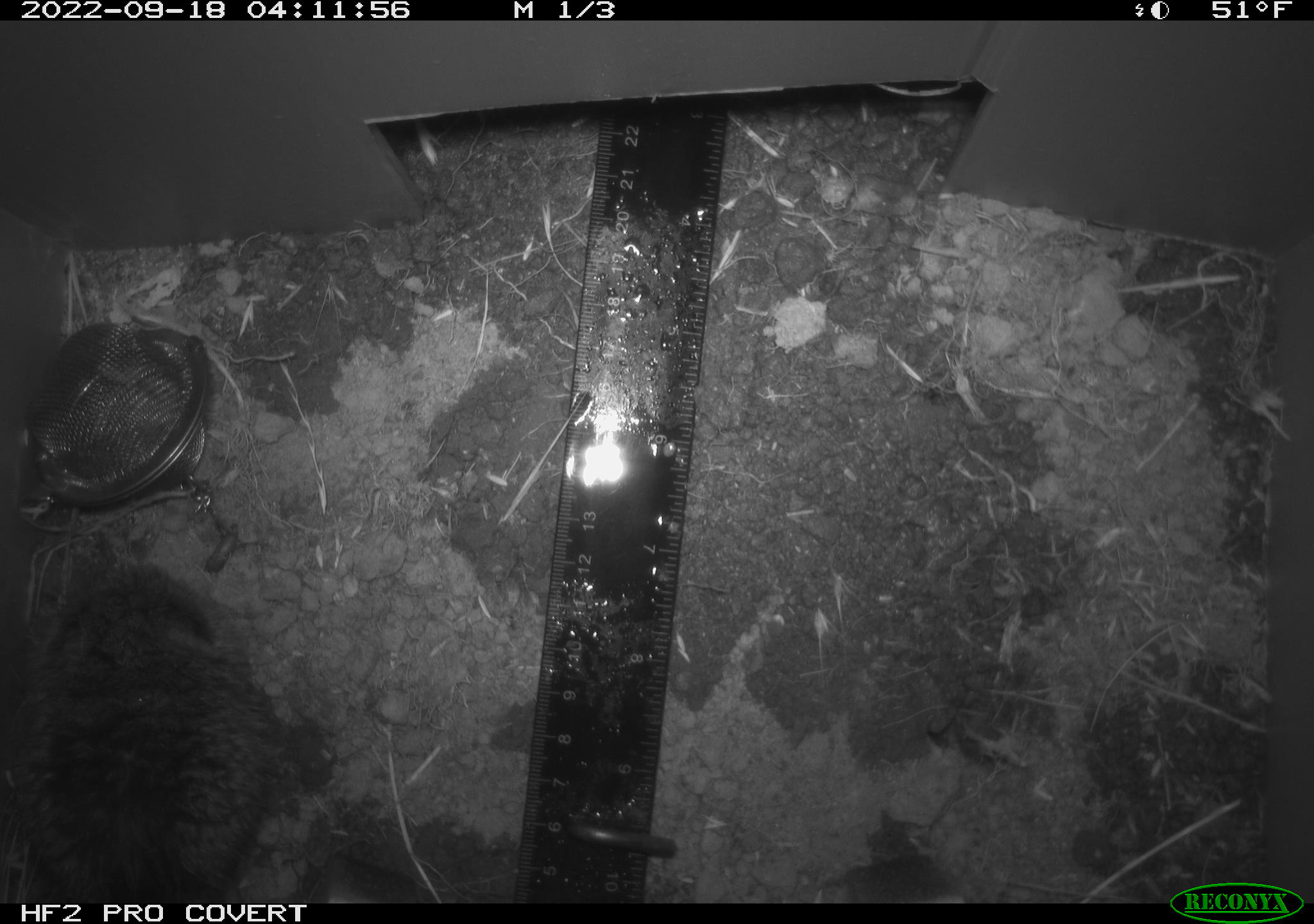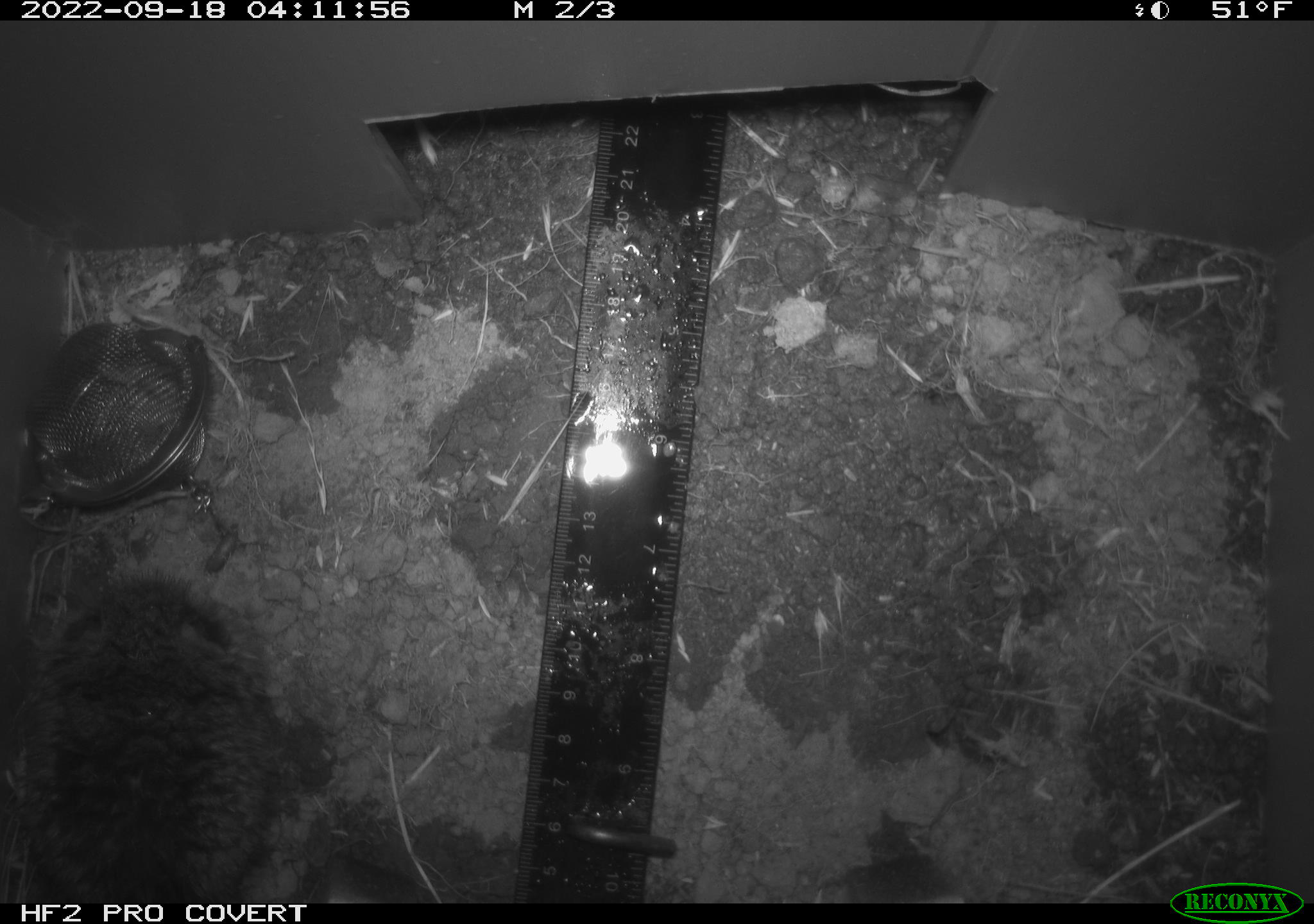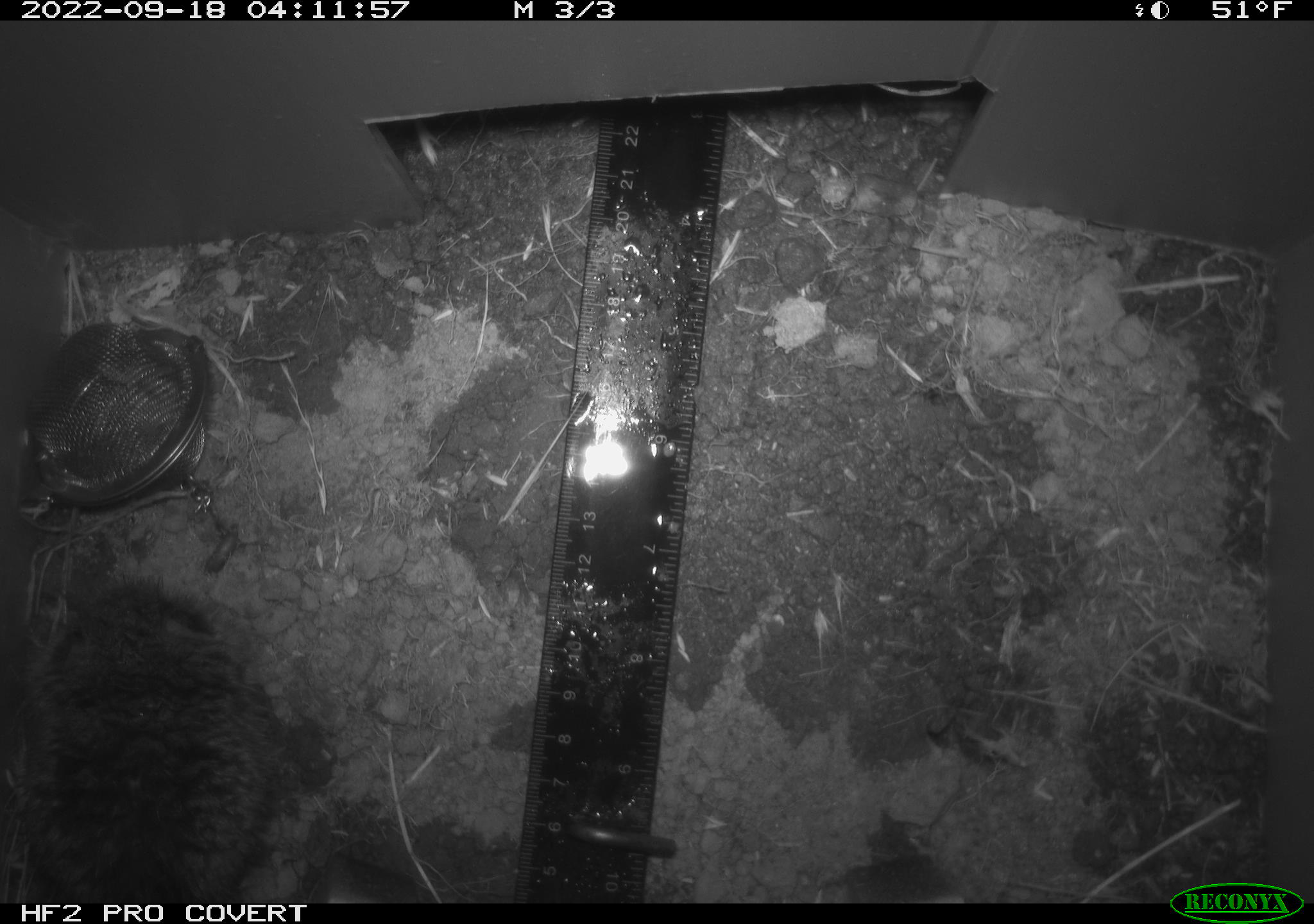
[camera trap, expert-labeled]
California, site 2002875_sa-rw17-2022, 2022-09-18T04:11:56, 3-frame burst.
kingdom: Animalia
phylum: Chordata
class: Mammalia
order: Rodentia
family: Cricetidae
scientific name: Arvicolinae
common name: voles, lemmings, and muskrats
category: arvicolinae subfamily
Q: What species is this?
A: Arvicolinae subfamily (voles, lemmings, and muskrats) (Arvicolinae).